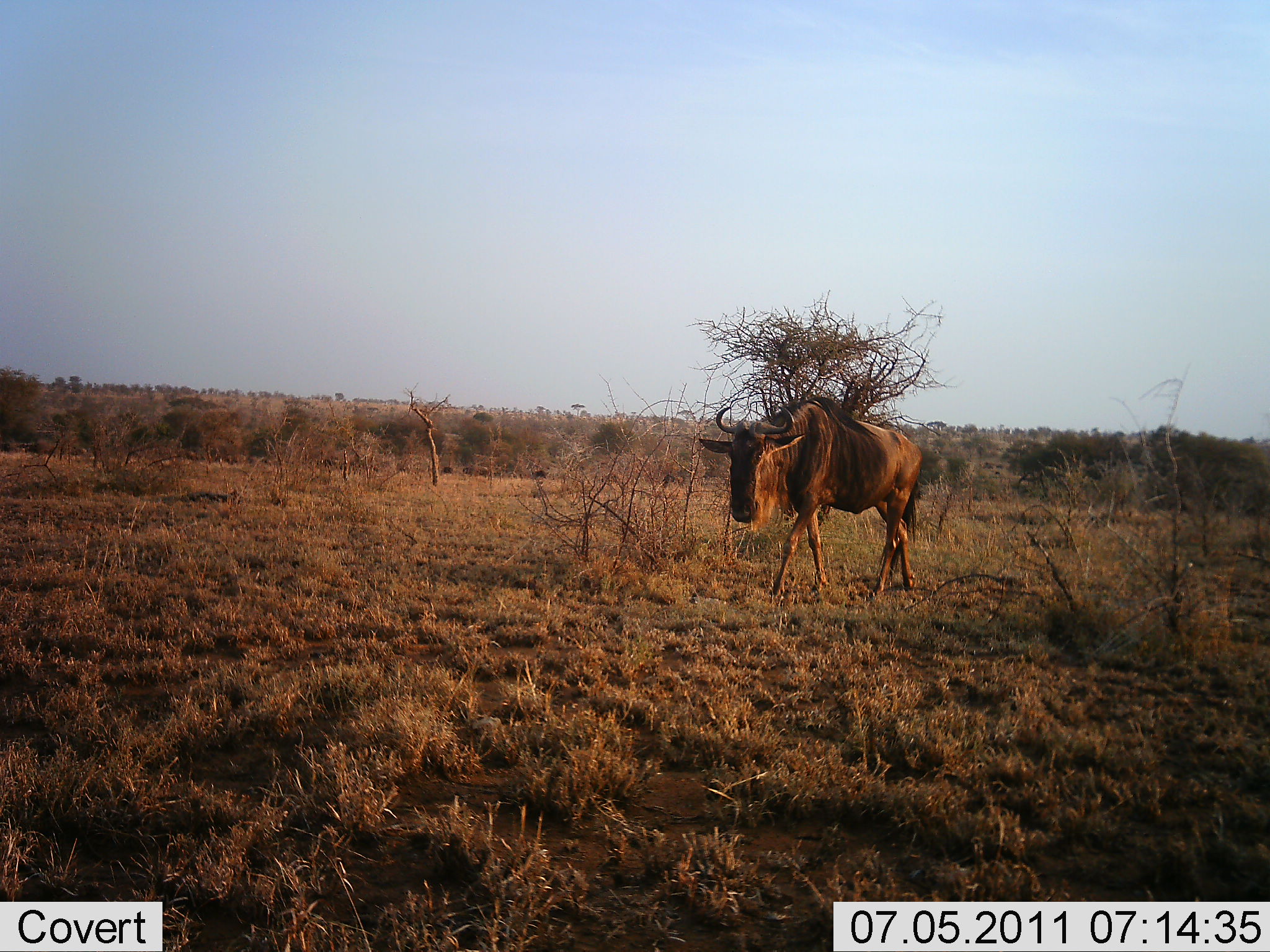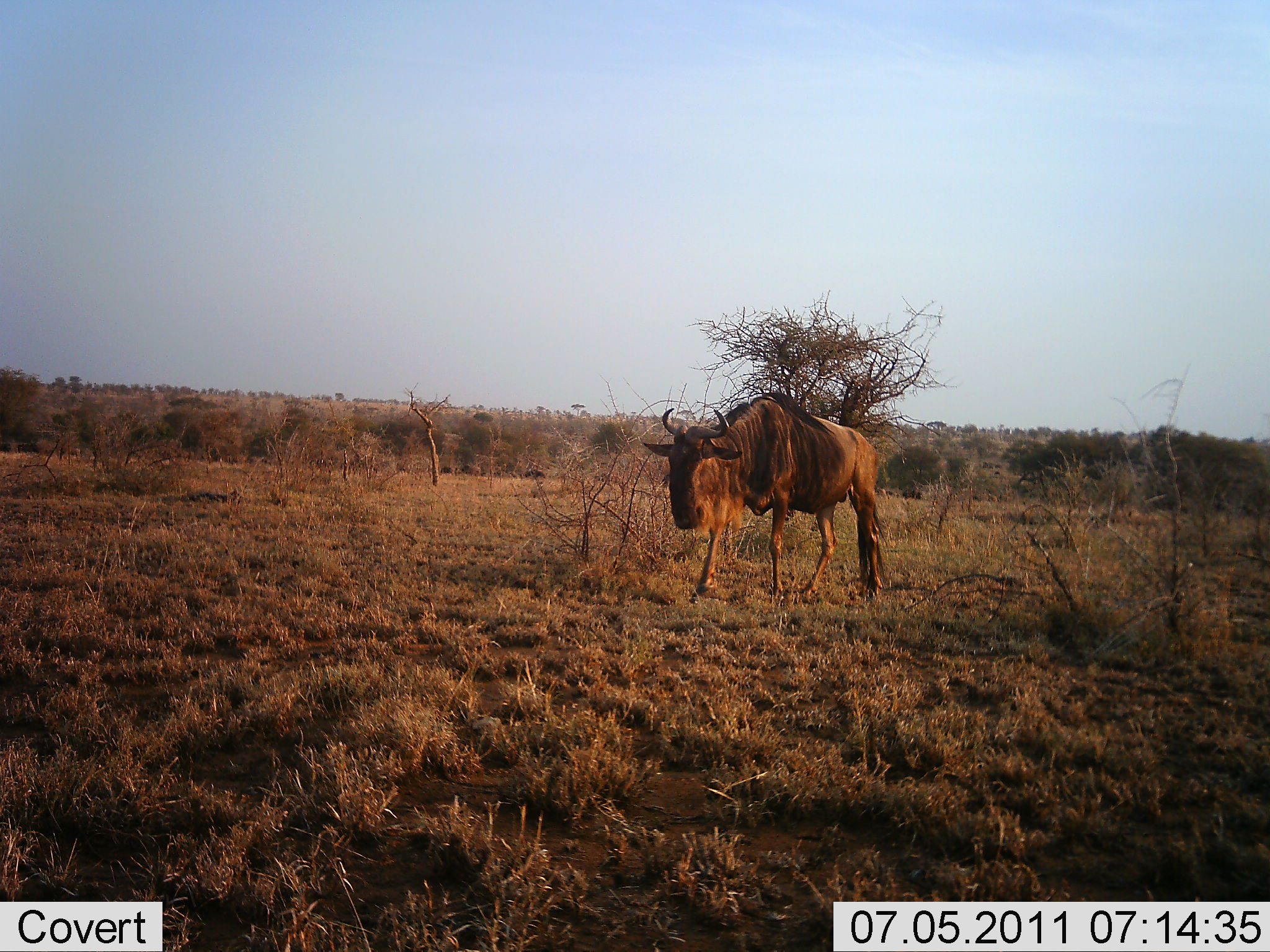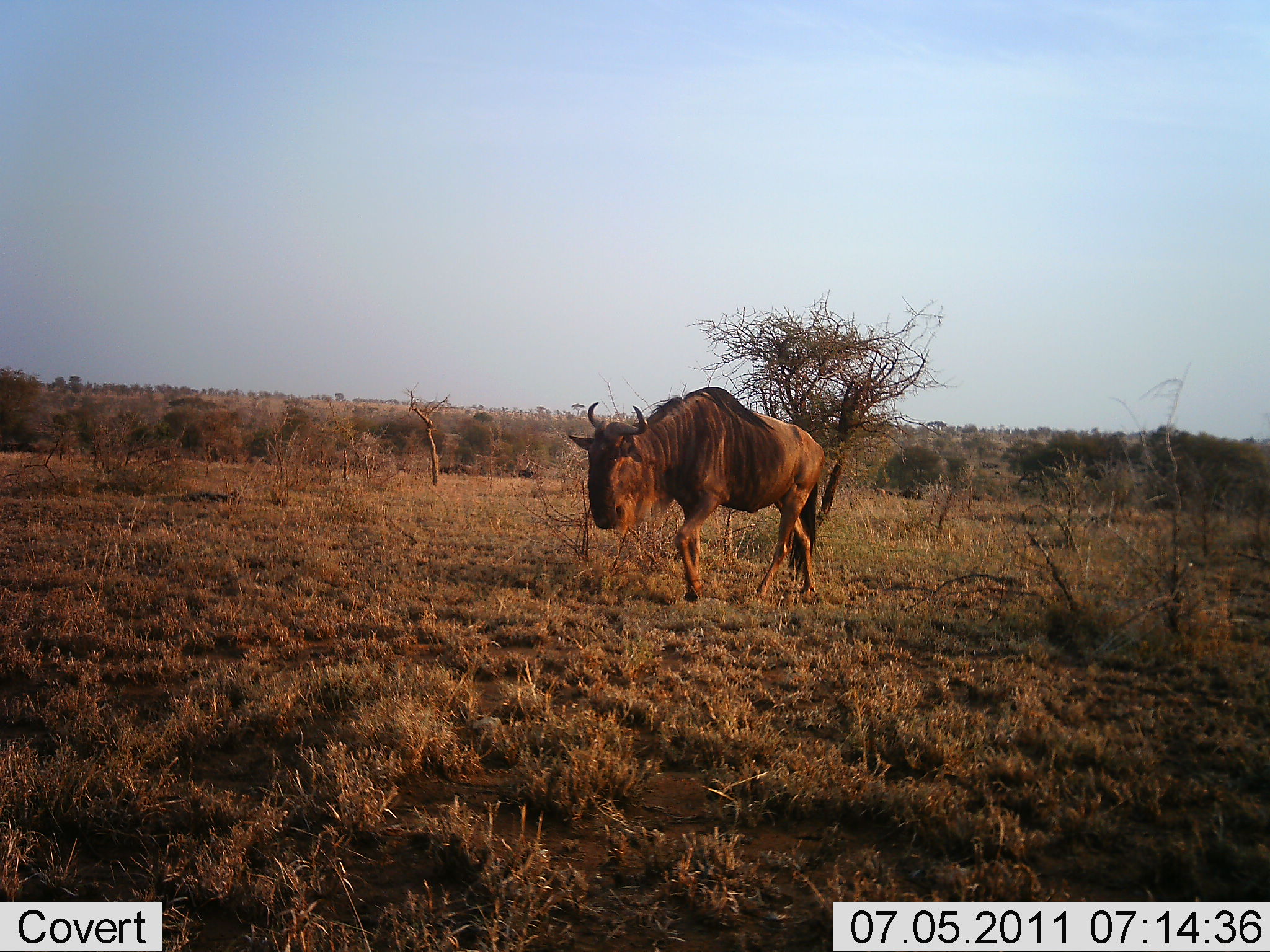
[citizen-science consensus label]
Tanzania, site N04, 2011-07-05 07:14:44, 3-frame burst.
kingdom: Animalia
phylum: Chordata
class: Mammalia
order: Artiodactyla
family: Bovidae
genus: Connochaetes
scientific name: Connochaetes taurinus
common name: blue wildebeest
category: wildebeest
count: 11-50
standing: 8%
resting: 8%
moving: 100%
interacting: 0%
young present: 0%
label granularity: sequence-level